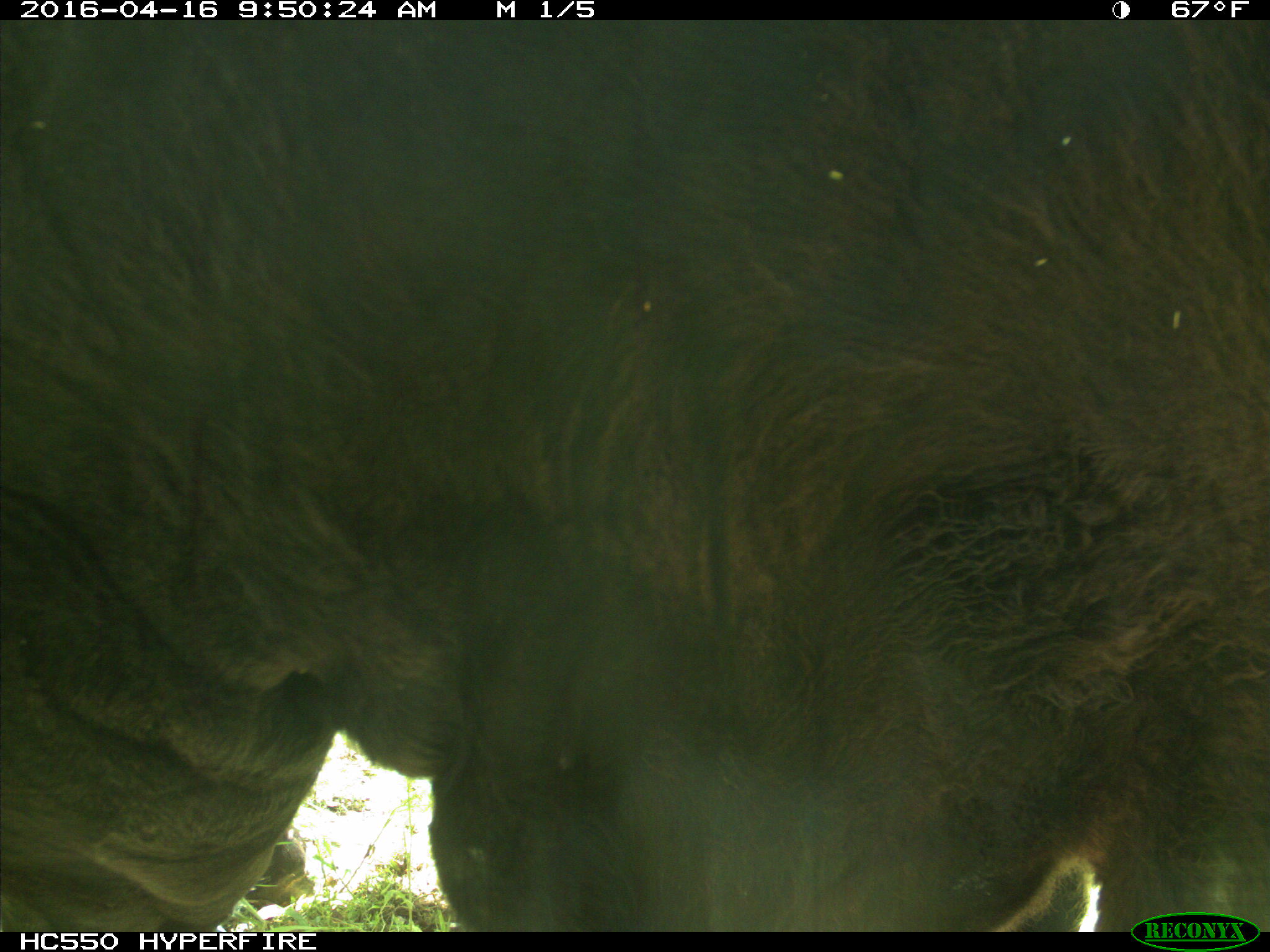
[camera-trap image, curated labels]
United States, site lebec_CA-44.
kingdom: Animalia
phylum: Chordata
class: Mammalia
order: Artiodactyla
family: Bovidae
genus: Bos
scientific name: Bos taurus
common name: domestic cow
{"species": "Bos taurus (domestic cow)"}